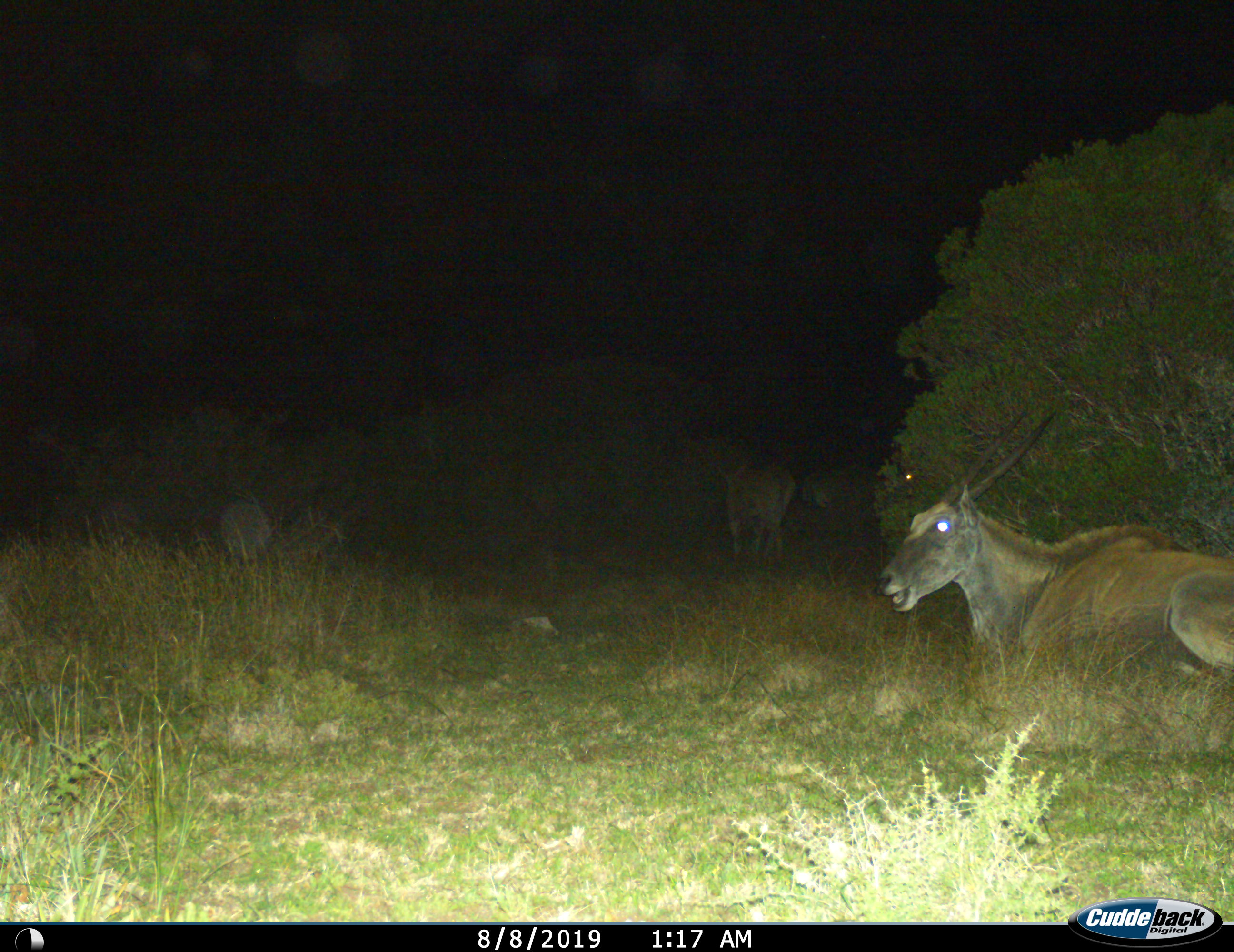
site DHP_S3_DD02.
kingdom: Animalia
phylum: Chordata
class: Mammalia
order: Artiodactyla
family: Bovidae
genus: Tragelaphus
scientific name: Tragelaphus oryx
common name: eland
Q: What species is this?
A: Eland (Tragelaphus oryx).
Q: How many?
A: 3.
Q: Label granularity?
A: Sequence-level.